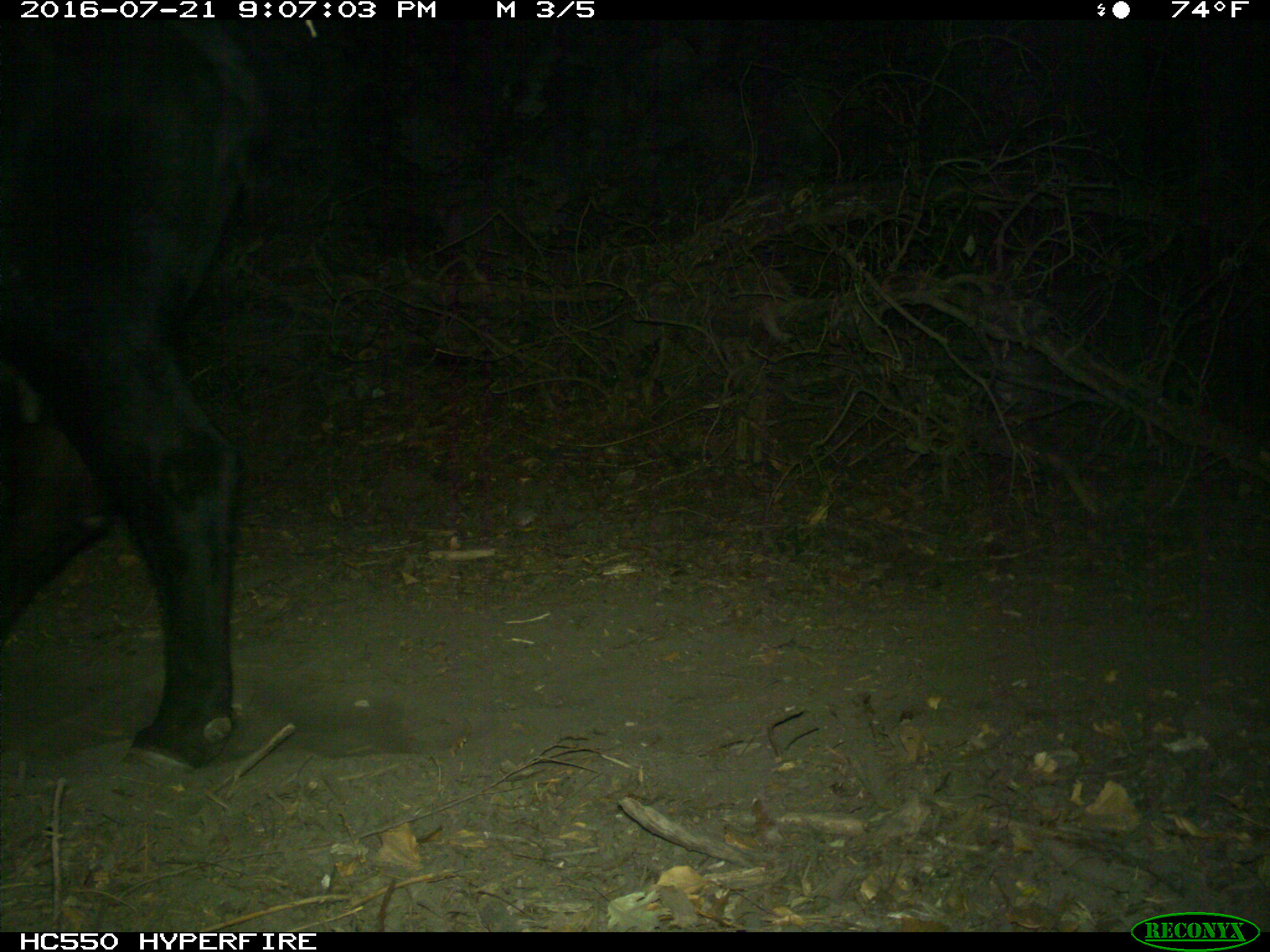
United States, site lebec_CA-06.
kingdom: Animalia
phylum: Chordata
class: Mammalia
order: Artiodactyla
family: Bovidae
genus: Bos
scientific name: Bos taurus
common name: domestic cow